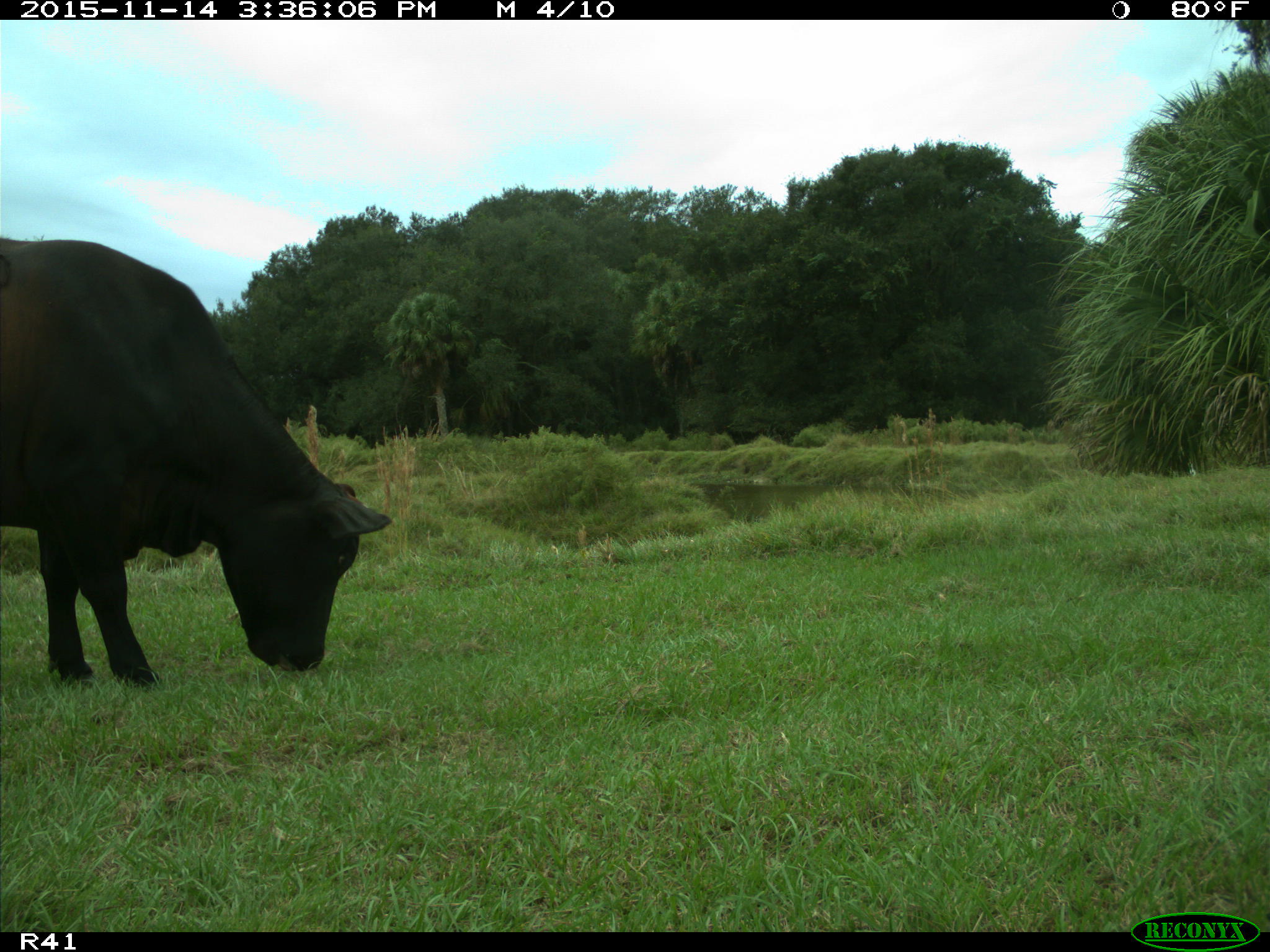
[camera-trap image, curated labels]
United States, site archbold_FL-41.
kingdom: Animalia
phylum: Chordata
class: Mammalia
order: Artiodactyla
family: Bovidae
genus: Bos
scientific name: Bos taurus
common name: domestic cow